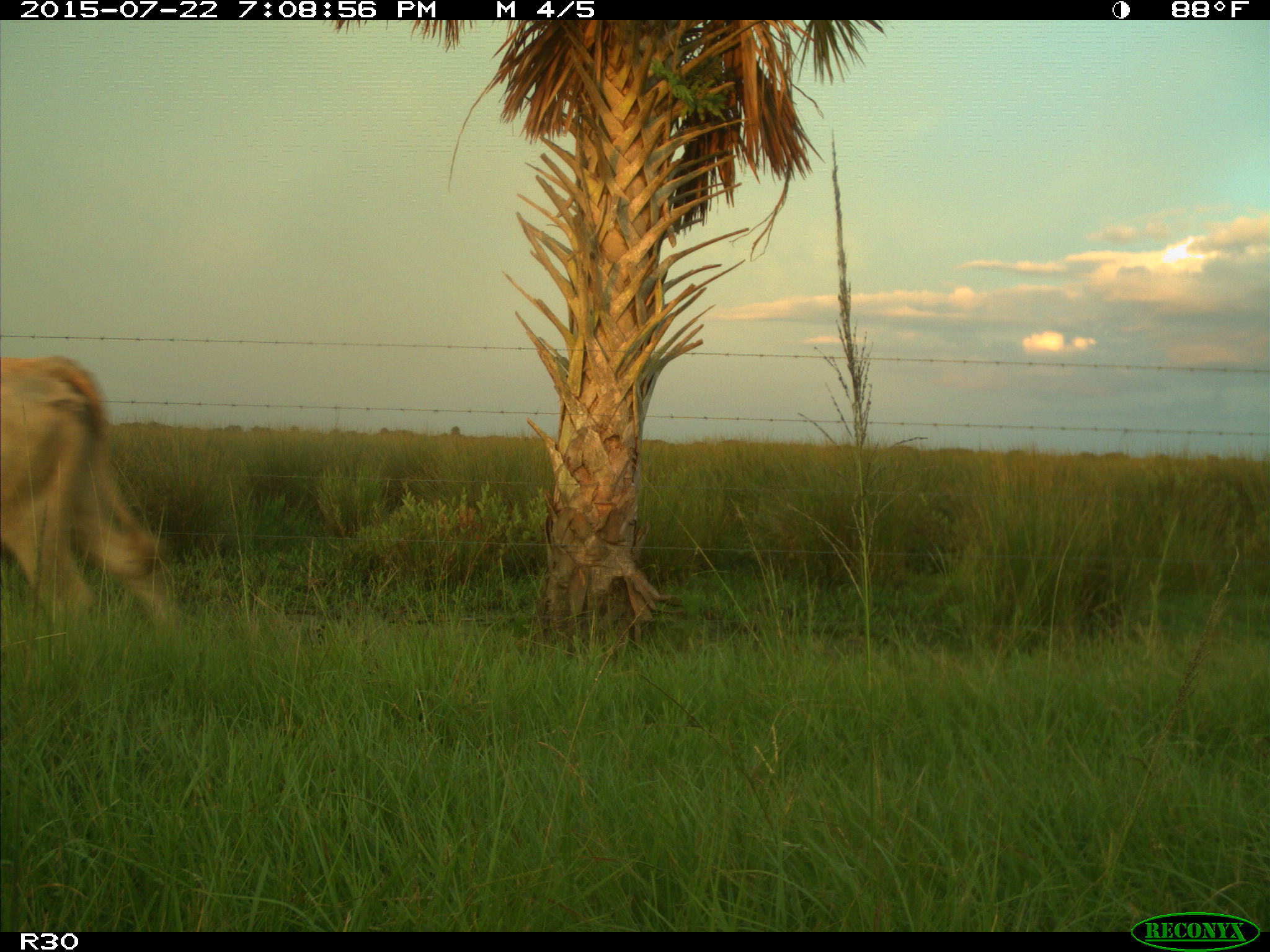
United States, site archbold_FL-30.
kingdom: Animalia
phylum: Chordata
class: Mammalia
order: Artiodactyla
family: Bovidae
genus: Bos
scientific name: Bos taurus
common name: domestic cow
Bos taurus (domestic cow).